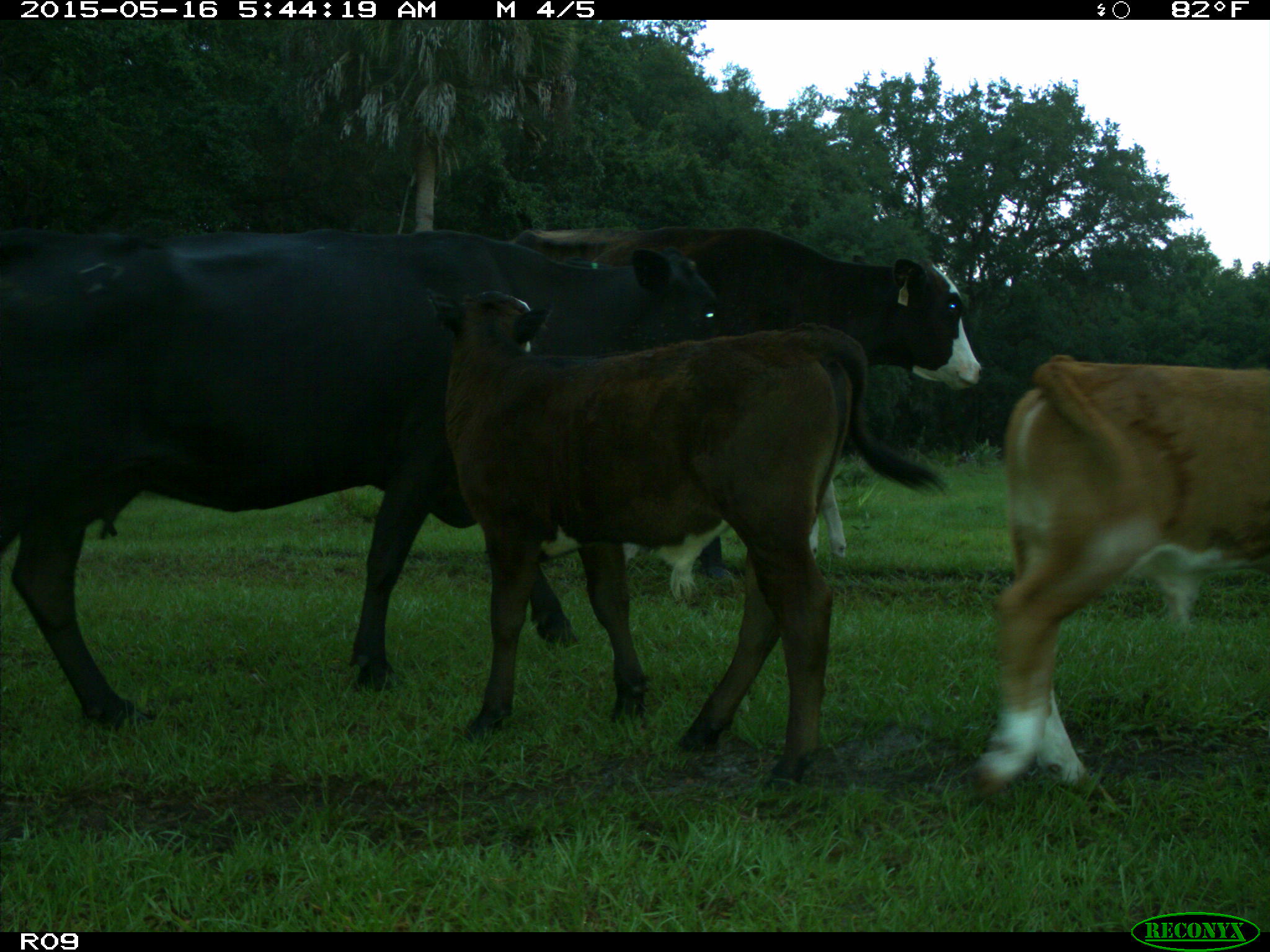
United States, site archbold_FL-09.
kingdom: Animalia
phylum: Chordata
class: Mammalia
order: Artiodactyla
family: Bovidae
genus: Bos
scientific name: Bos taurus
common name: domestic cow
Bos taurus (domestic cow).